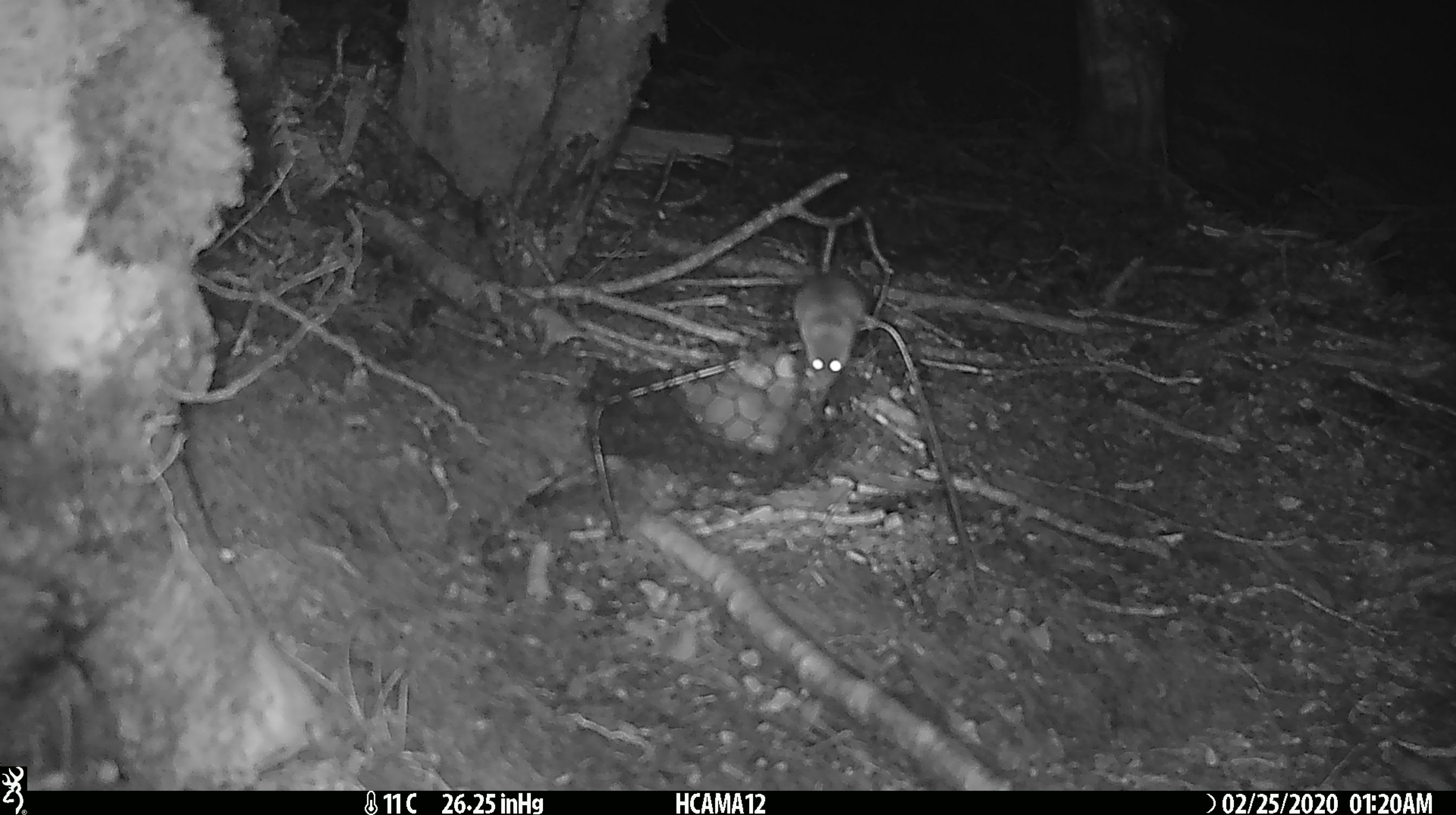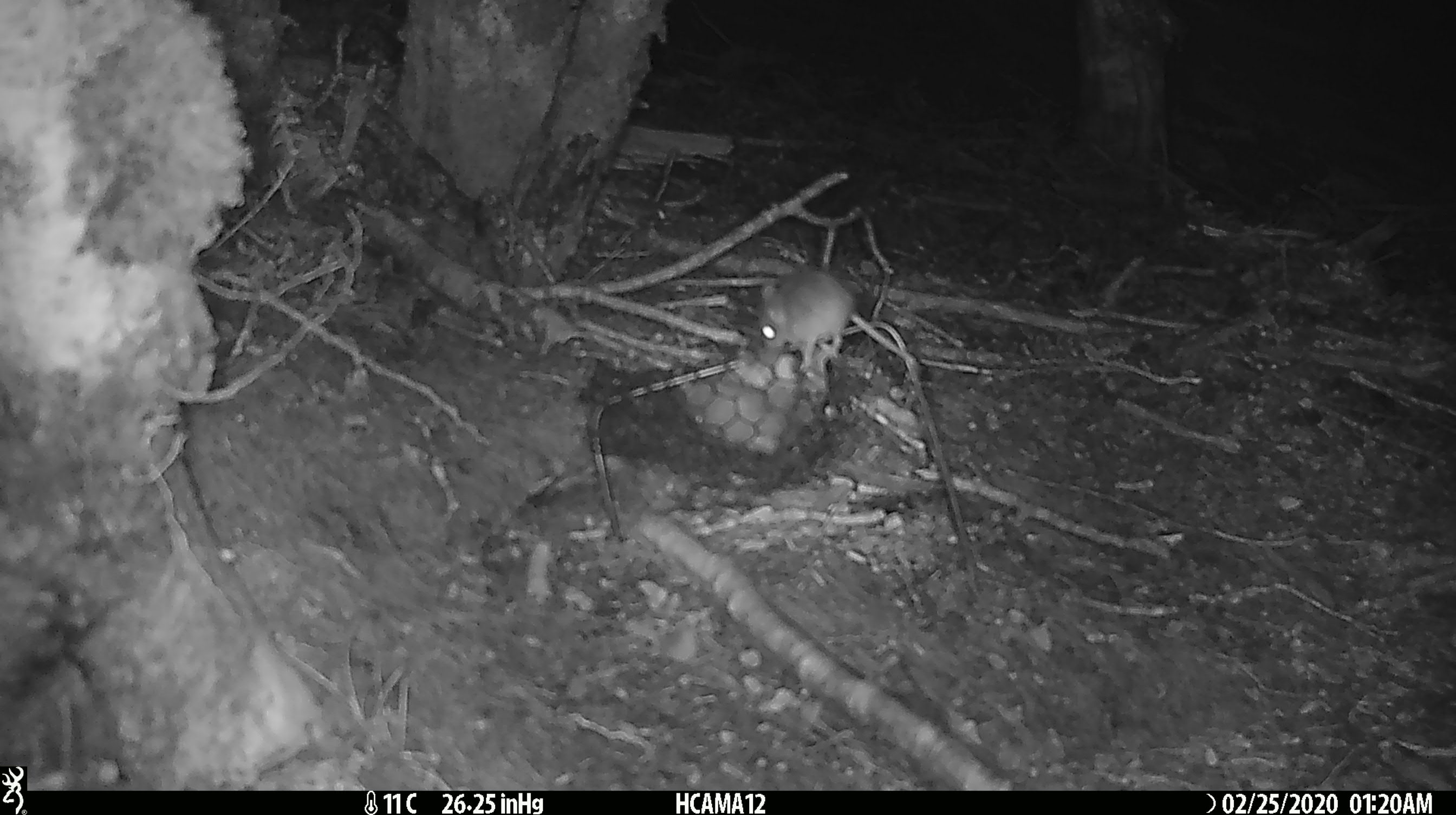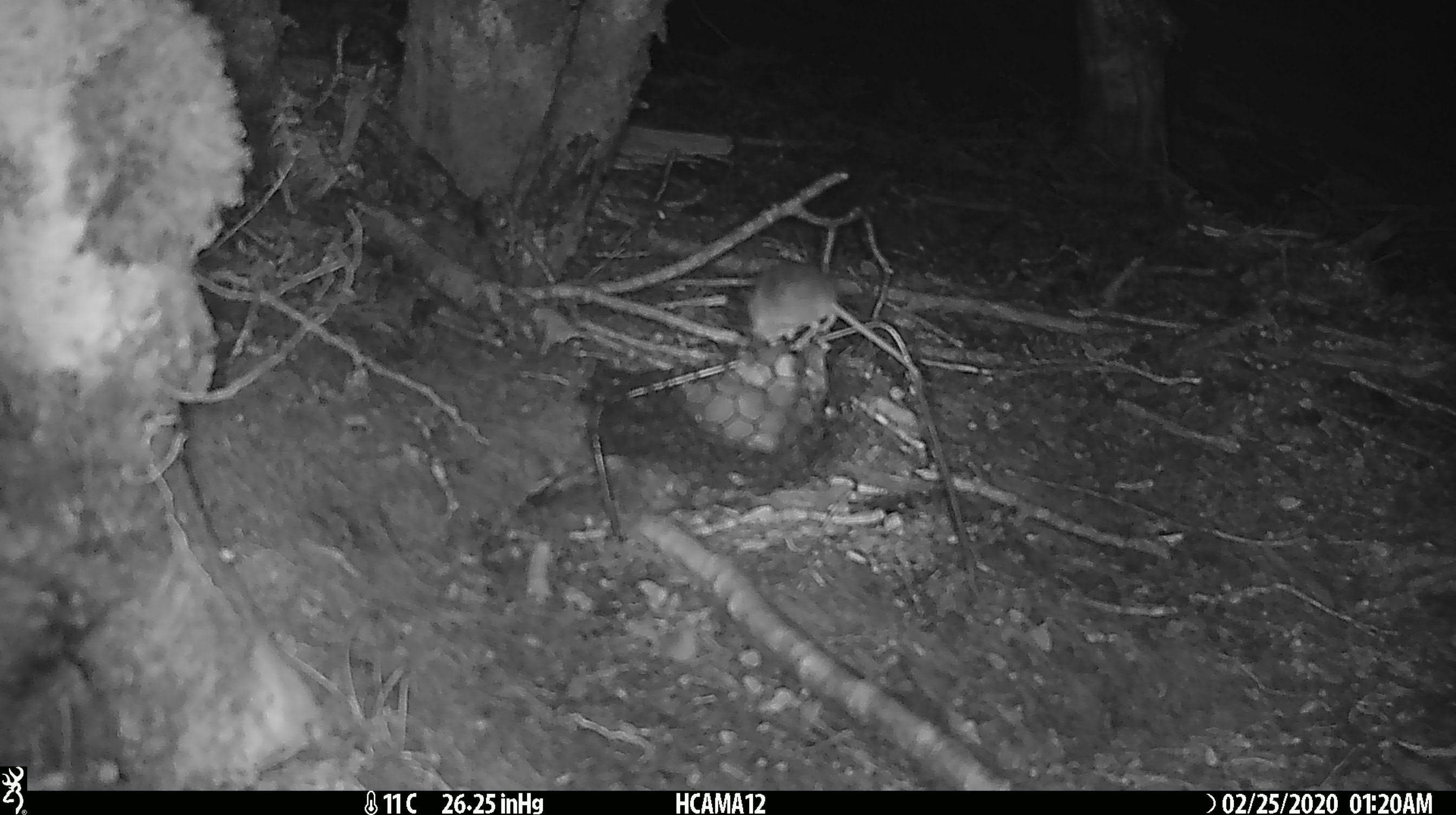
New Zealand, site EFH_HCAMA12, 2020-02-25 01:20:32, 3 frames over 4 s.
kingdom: Animalia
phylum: Chordata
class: Mammalia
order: Rodentia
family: Muridae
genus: Mus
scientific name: Mus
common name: mouse